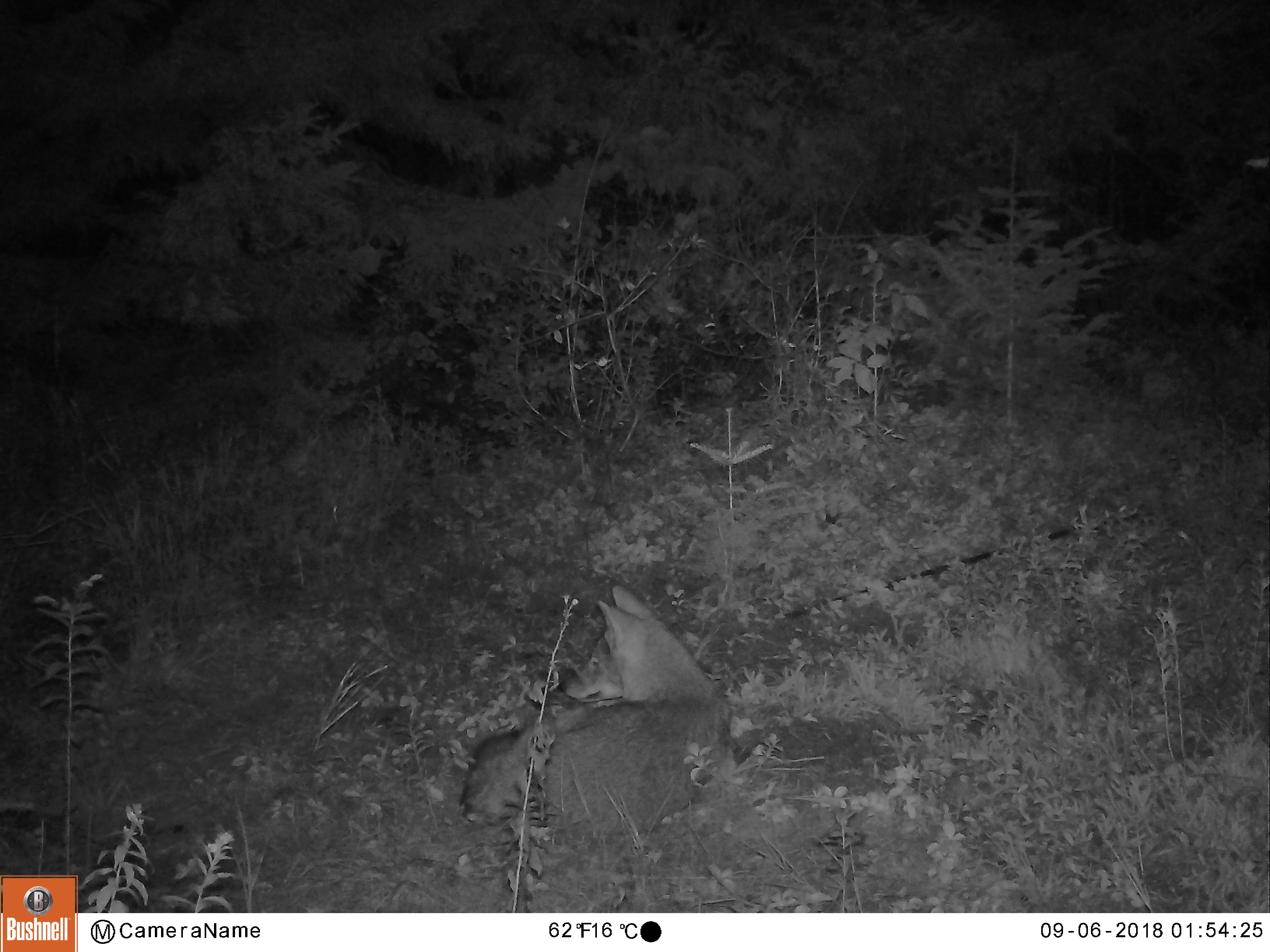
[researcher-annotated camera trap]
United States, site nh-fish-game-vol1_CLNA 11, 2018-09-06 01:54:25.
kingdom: Animalia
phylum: Chordata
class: Mammalia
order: Carnivora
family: Canidae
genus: Canis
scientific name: Canis latrans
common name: coyote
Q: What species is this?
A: Coyote (Canis latrans).